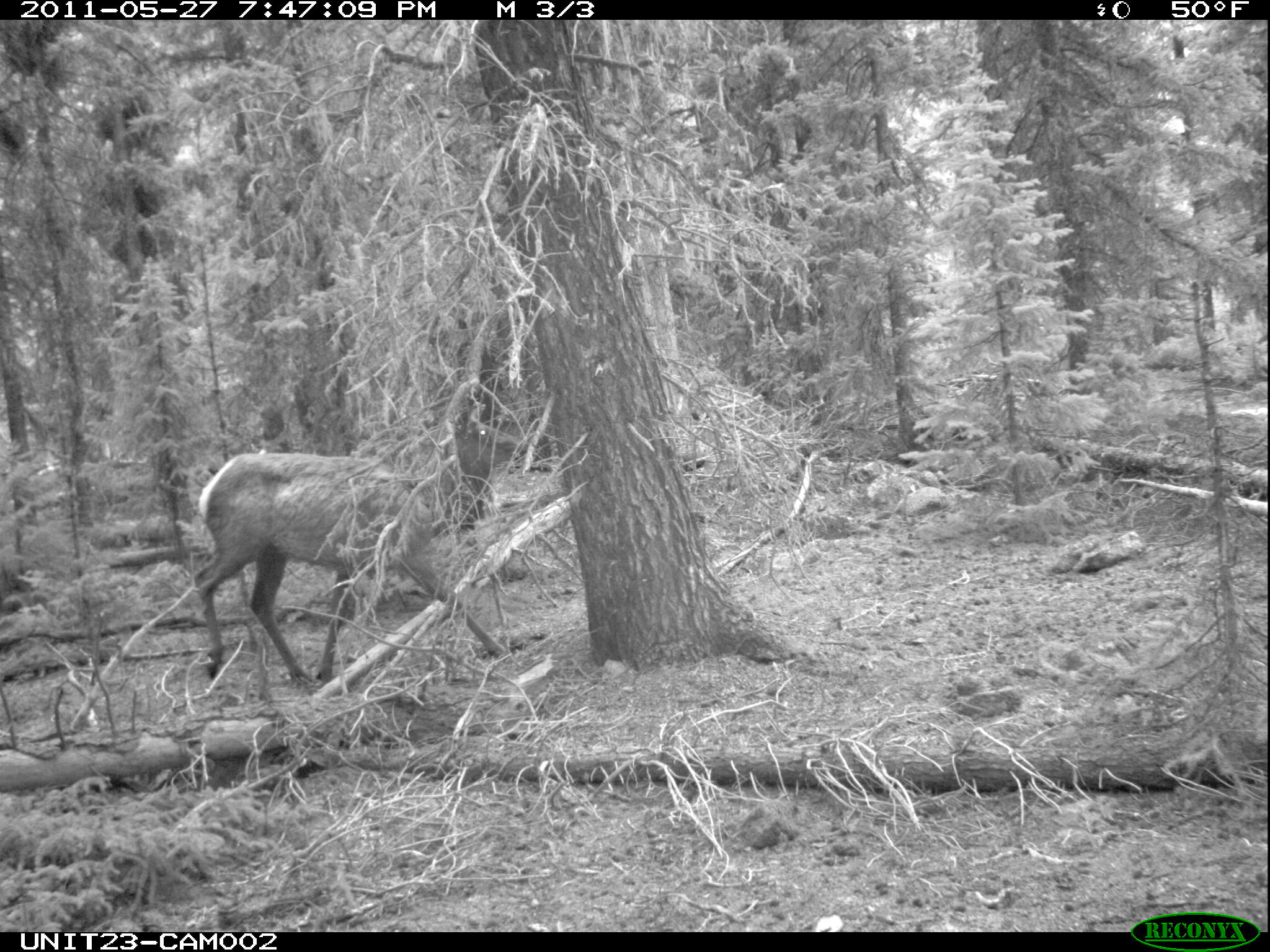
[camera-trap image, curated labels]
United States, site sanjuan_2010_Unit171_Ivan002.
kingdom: Animalia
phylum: Chordata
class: Mammalia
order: Artiodactyla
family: Cervidae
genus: Cervus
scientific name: Cervus elaphus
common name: red deer